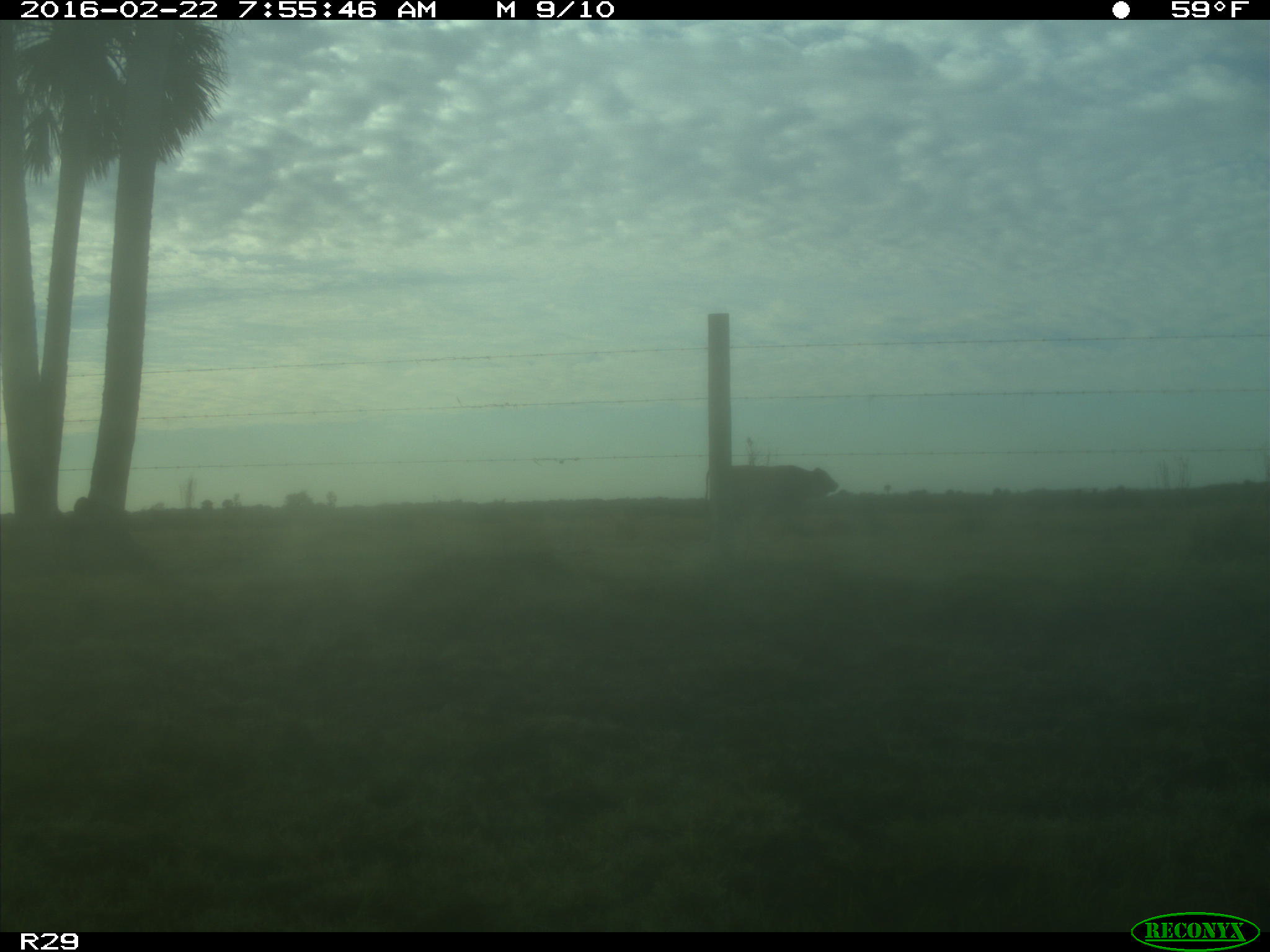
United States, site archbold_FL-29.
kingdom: Animalia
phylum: Chordata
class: Mammalia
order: Artiodactyla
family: Bovidae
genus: Bos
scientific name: Bos taurus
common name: domestic cow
Bos taurus (domestic cow).